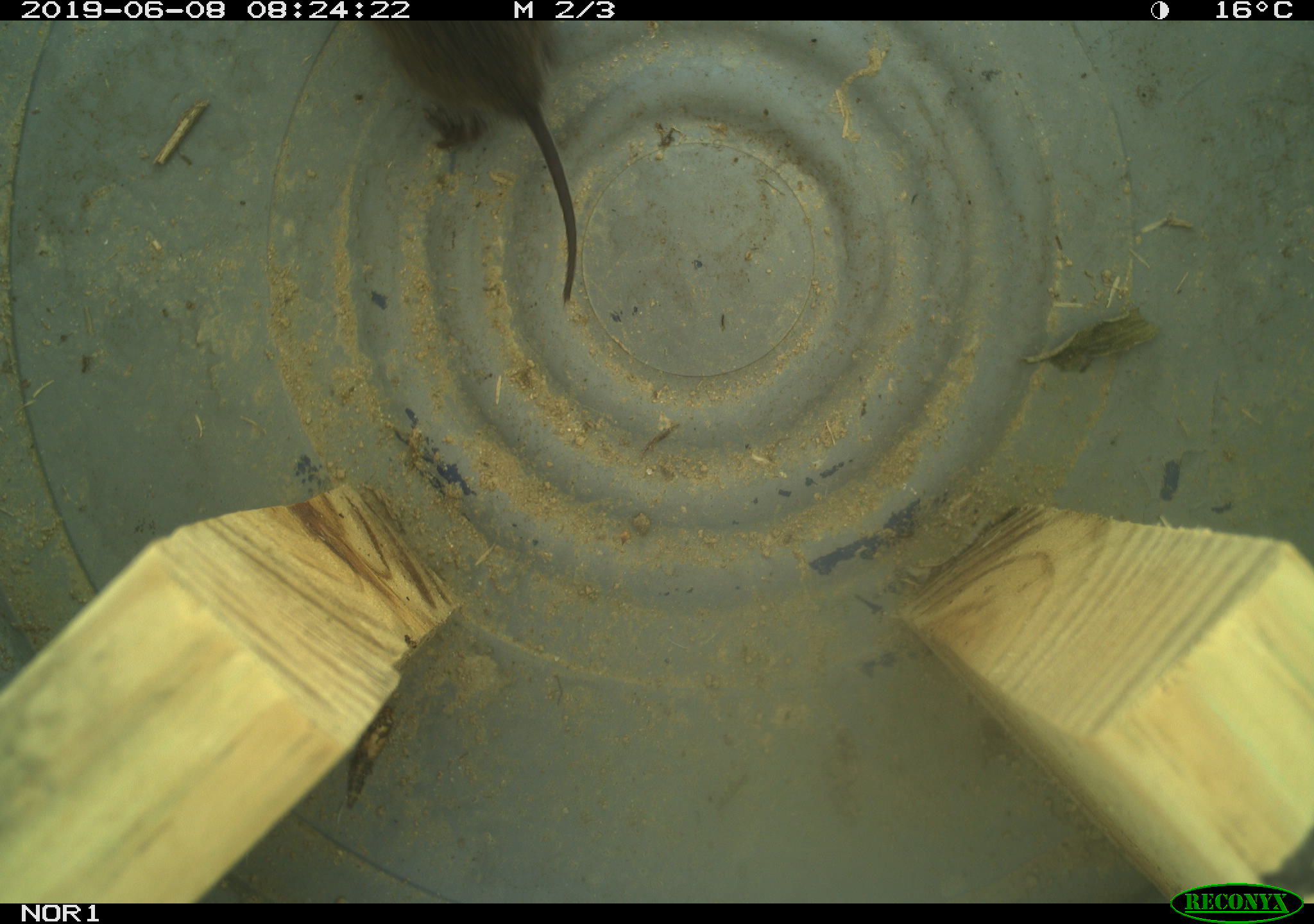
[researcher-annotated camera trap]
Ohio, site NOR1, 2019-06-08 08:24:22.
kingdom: Animalia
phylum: Chordata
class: Mammalia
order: Rodentia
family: Cricetidae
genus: Microtus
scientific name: Microtus pennsylvanicus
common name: meadow vole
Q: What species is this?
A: Meadow vole (Microtus pennsylvanicus).